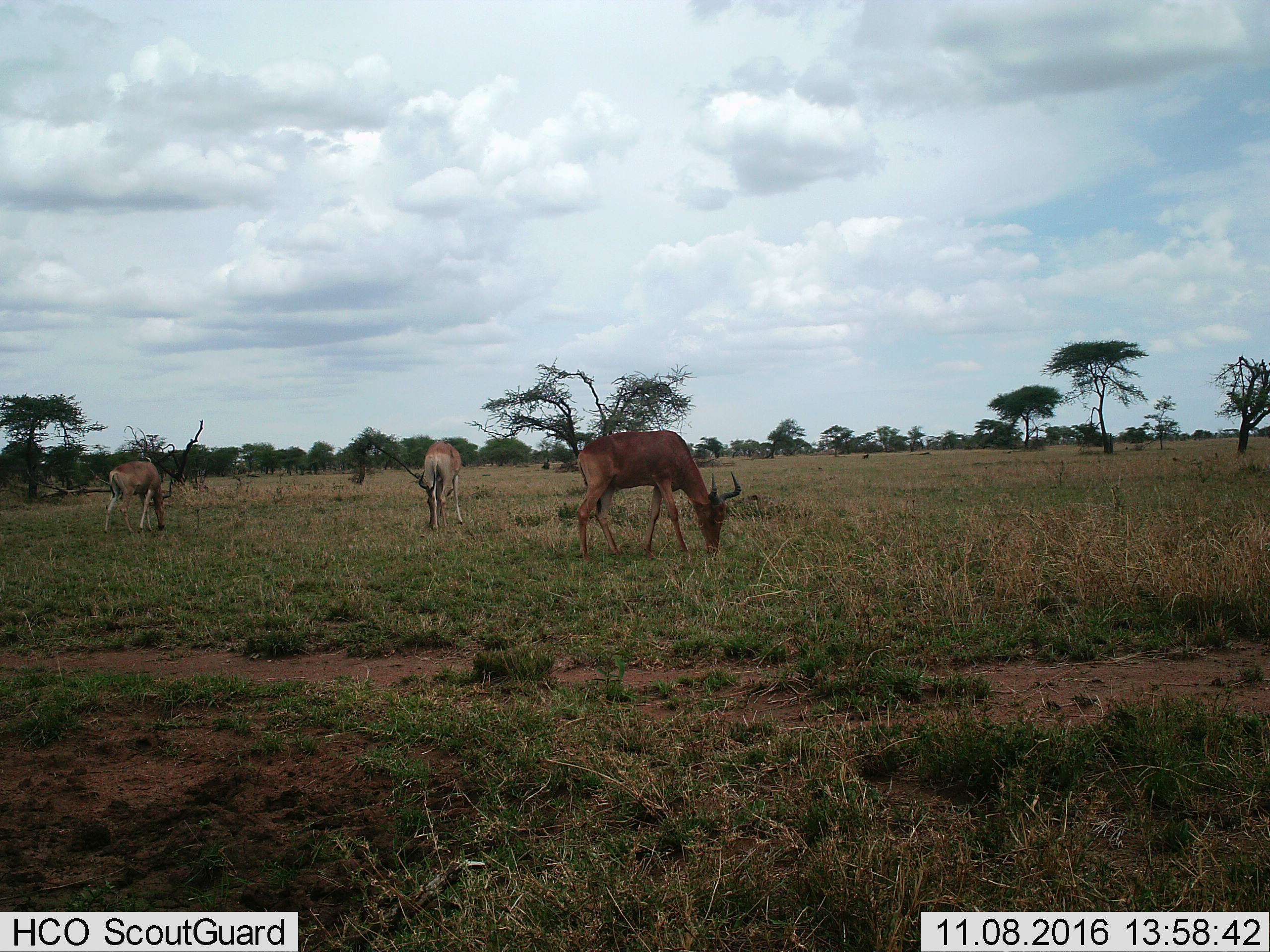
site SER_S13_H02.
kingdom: Animalia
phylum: Chordata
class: Mammalia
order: Artiodactyla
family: Bovidae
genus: Alcelaphus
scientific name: Alcelaphus buselaphus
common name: hartebeest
Hartebeest (Alcelaphus buselaphus), count 3. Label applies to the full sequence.